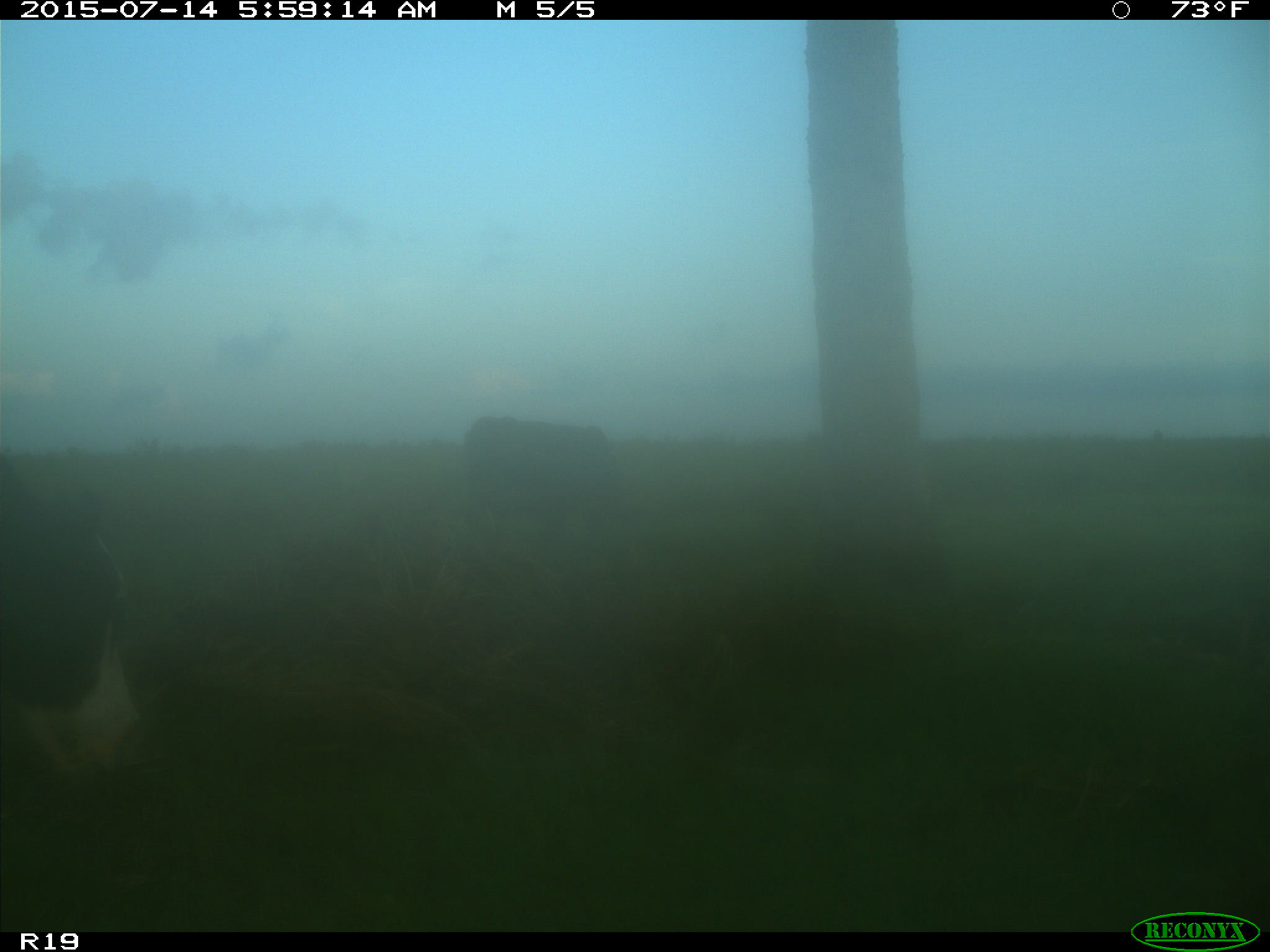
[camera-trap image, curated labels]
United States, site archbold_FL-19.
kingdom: Animalia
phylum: Chordata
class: Mammalia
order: Artiodactyla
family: Bovidae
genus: Bos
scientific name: Bos taurus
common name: domestic cow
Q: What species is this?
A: Bos taurus (domestic cow).